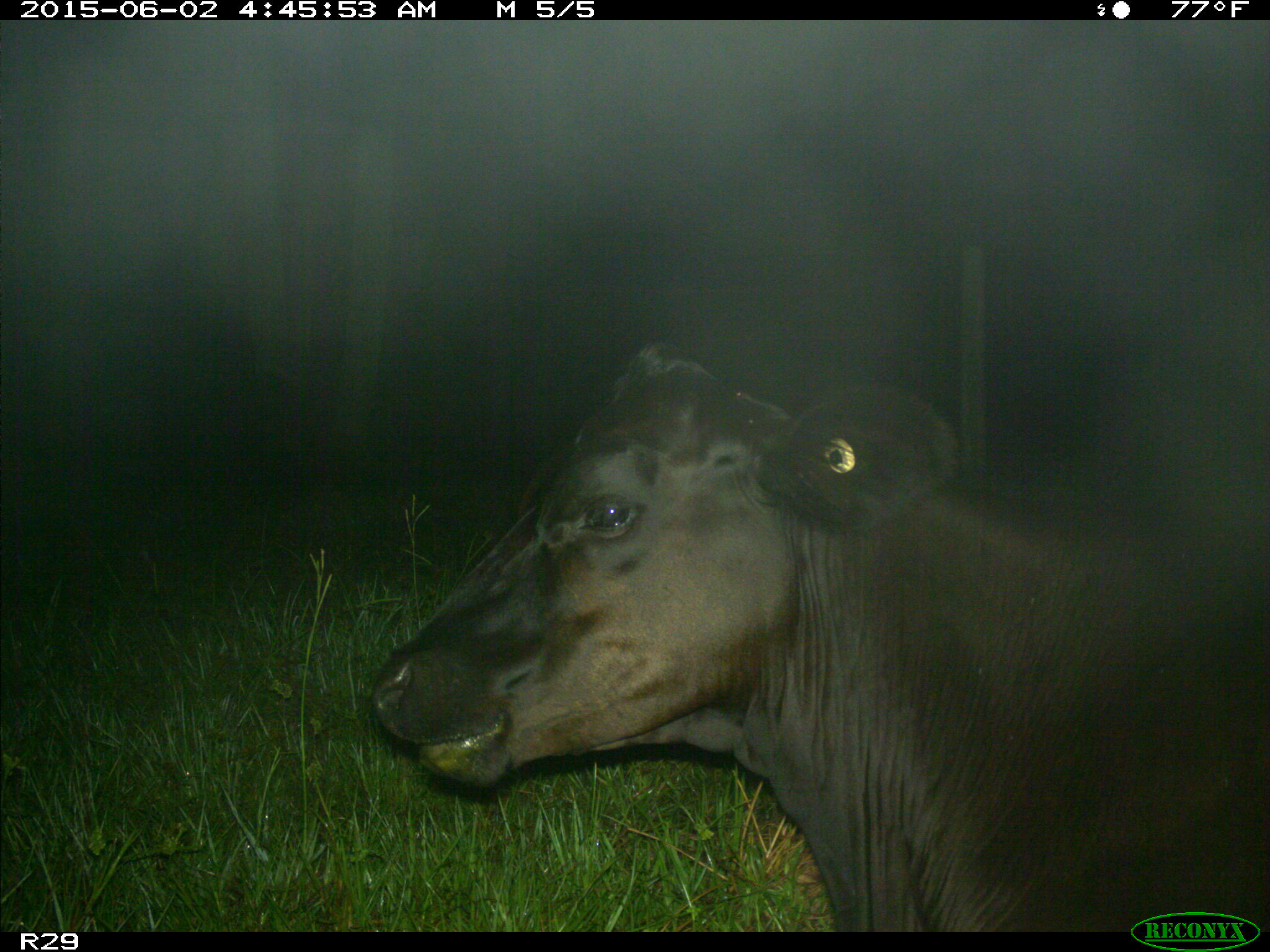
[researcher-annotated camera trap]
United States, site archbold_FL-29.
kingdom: Animalia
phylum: Chordata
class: Mammalia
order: Artiodactyla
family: Bovidae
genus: Bos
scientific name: Bos taurus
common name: domestic cow